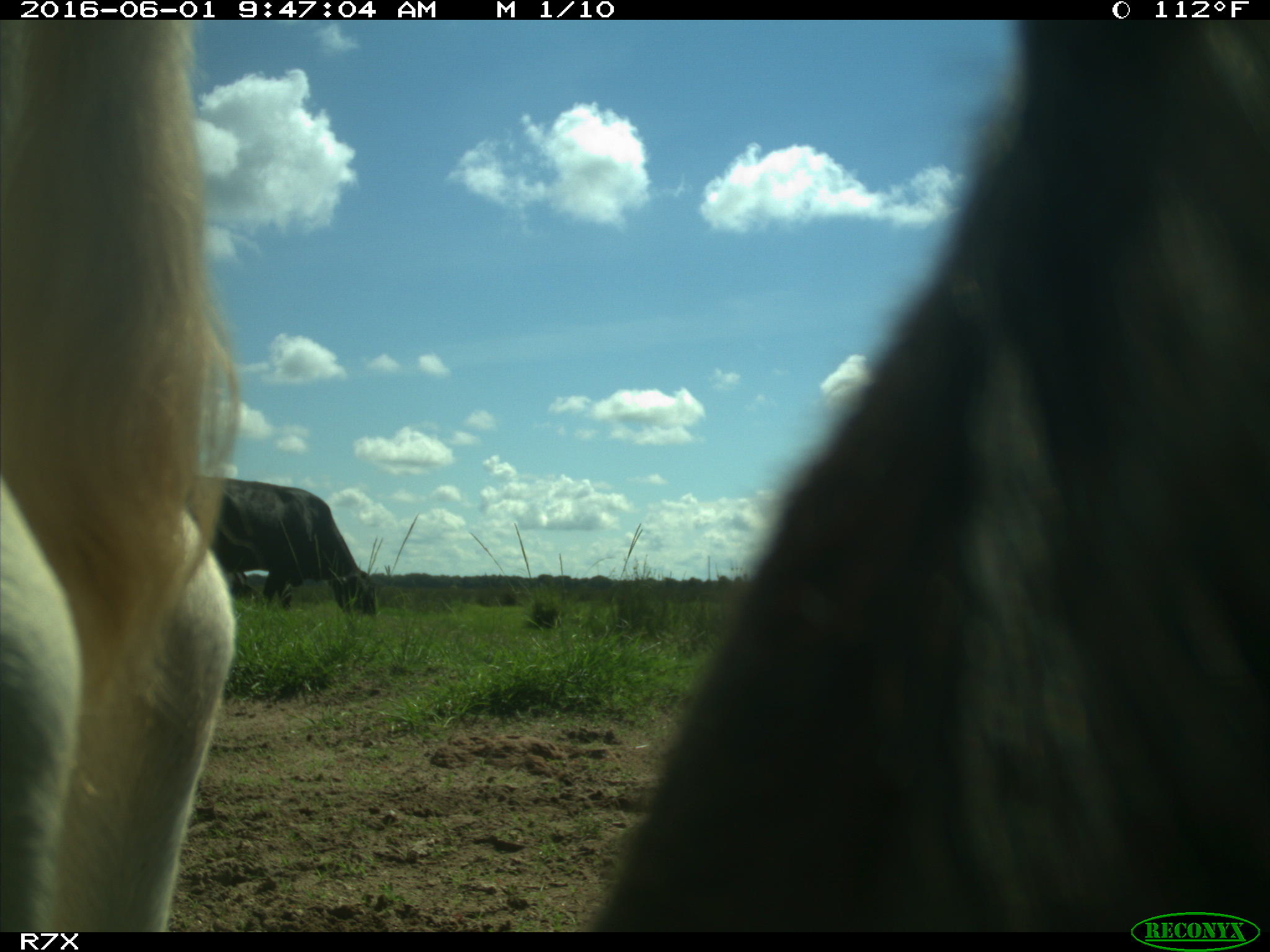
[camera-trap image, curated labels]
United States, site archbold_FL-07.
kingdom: Animalia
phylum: Chordata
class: Mammalia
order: Artiodactyla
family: Bovidae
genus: Bos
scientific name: Bos taurus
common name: domestic cow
Bos taurus (domestic cow).